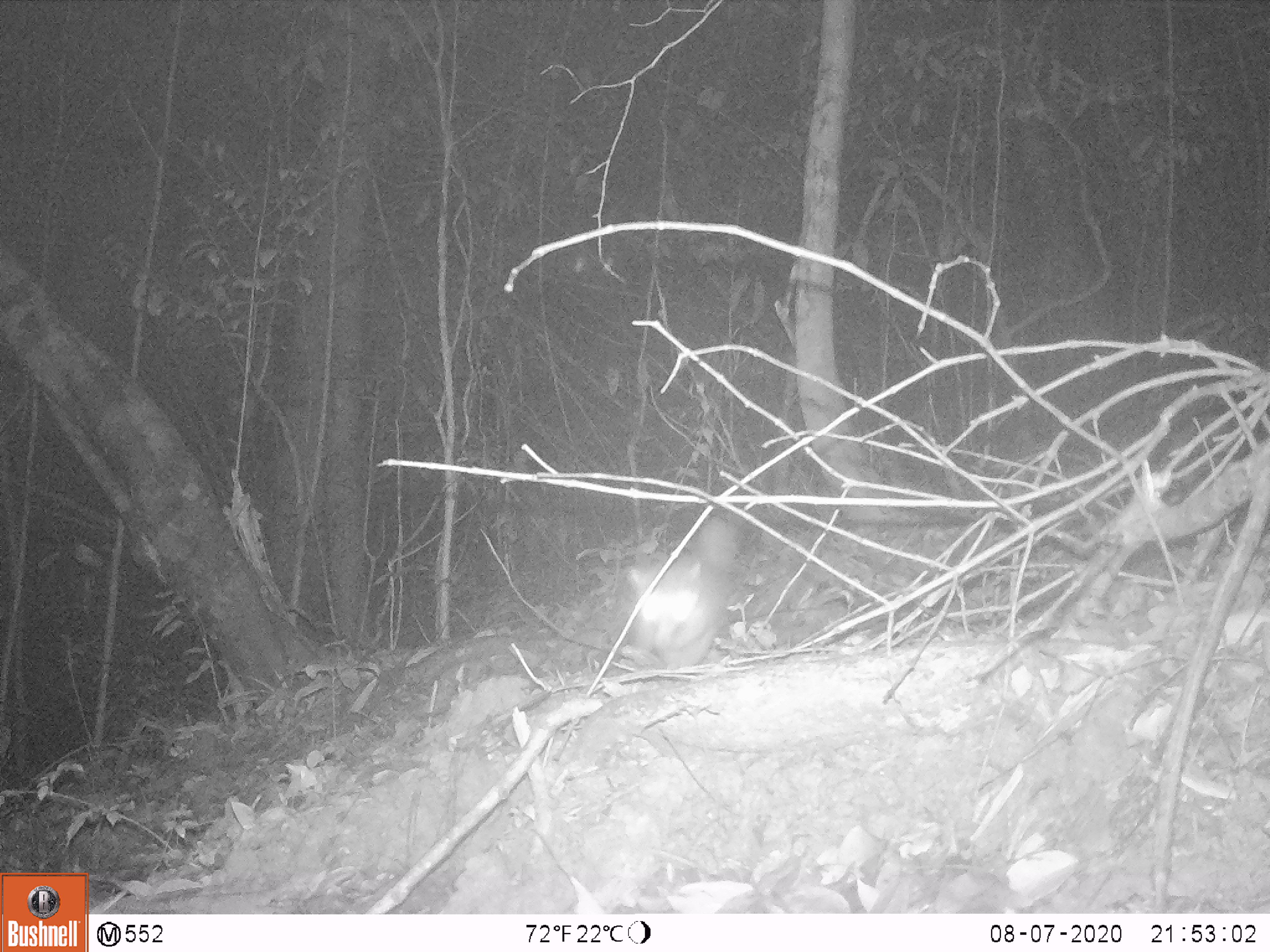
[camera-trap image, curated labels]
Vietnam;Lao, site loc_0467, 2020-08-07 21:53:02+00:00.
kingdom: Animalia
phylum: Chordata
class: Mammalia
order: Carnivora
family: Mustelidae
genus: Melogale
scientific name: Melogale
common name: ferret badger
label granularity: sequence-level